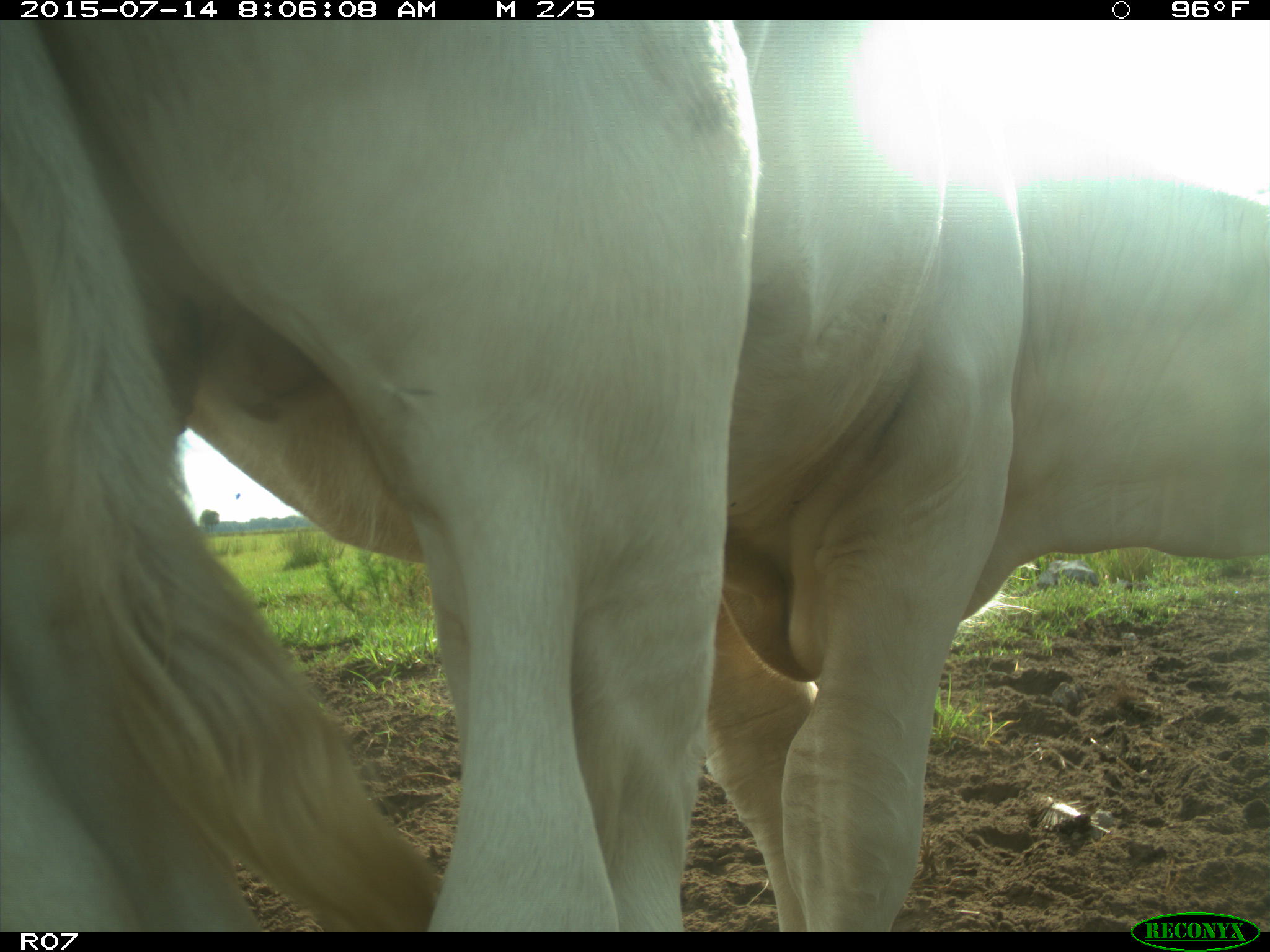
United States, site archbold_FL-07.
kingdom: Animalia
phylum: Chordata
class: Mammalia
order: Artiodactyla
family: Bovidae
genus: Bos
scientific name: Bos taurus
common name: domestic cow